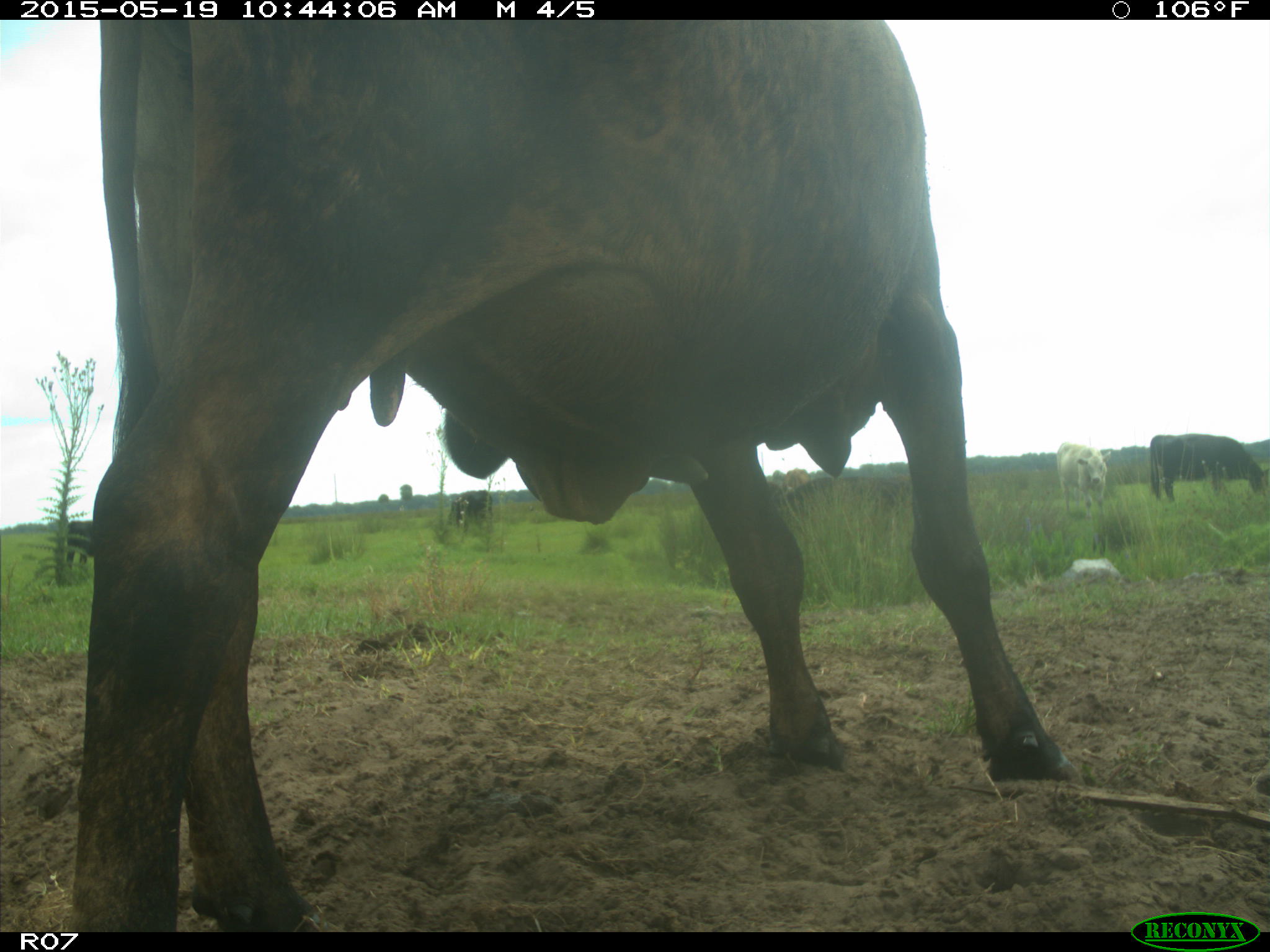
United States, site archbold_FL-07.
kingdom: Animalia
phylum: Chordata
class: Mammalia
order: Artiodactyla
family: Bovidae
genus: Bos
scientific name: Bos taurus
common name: domestic cow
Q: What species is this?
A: Bos taurus (domestic cow).